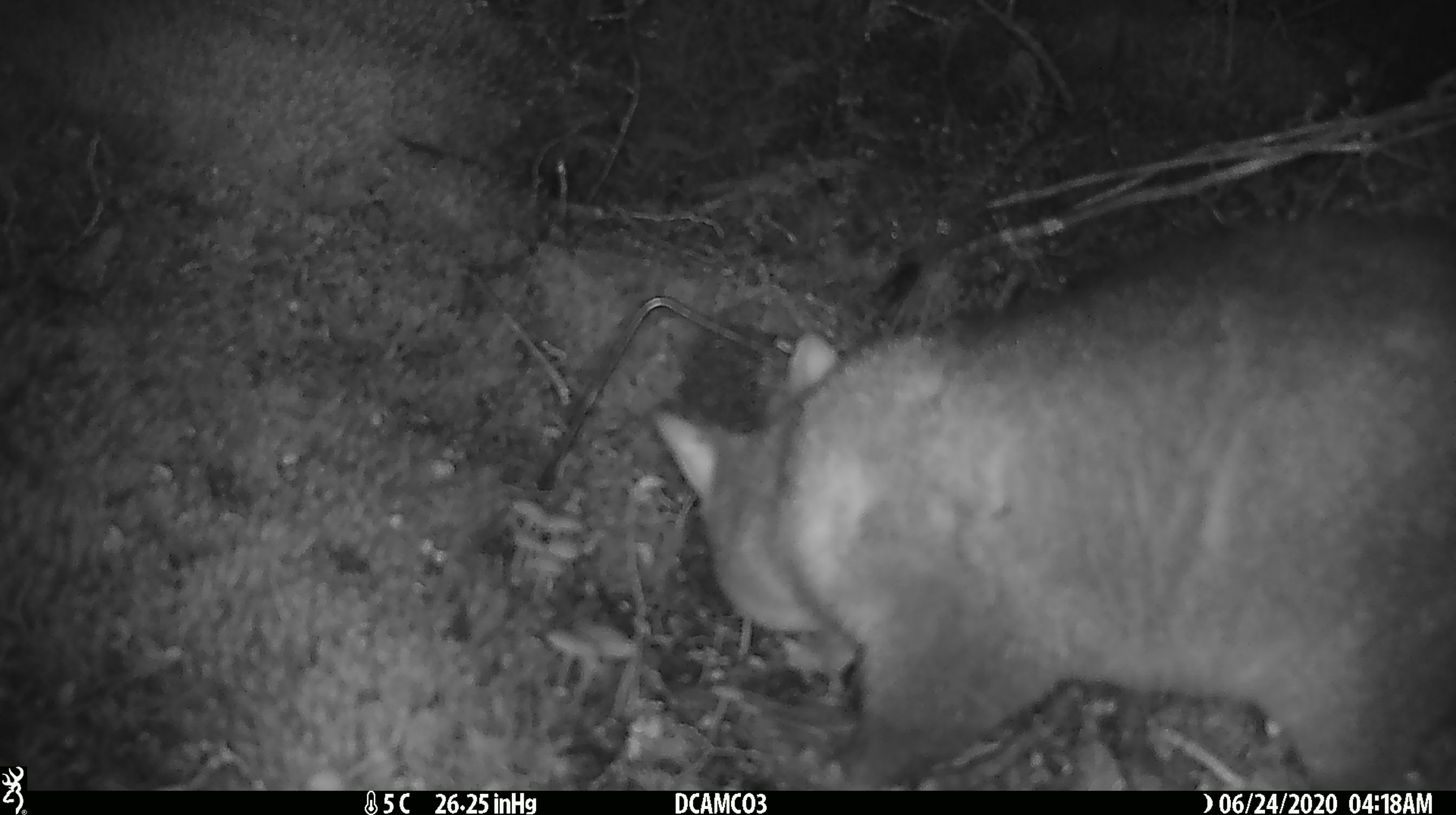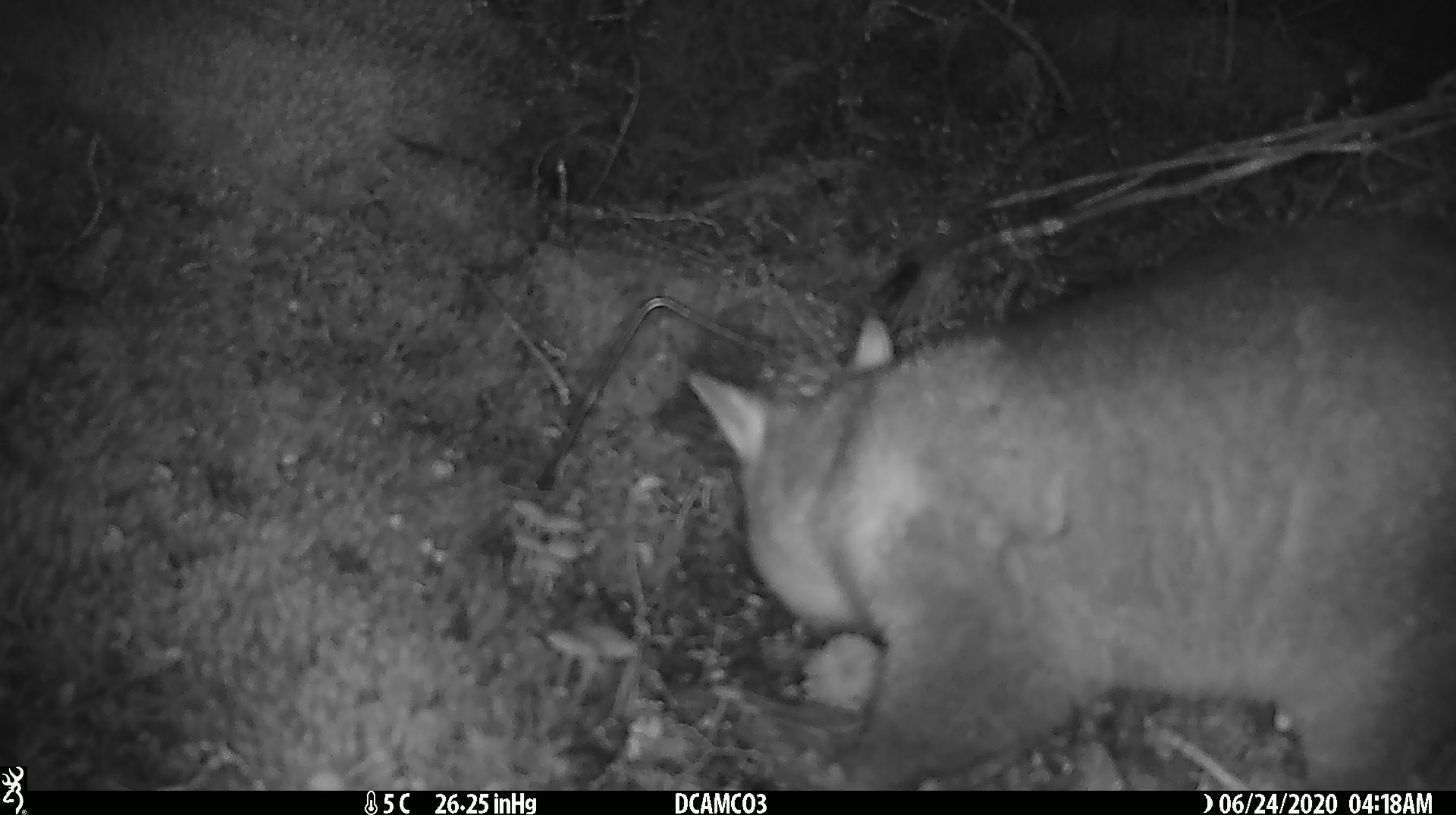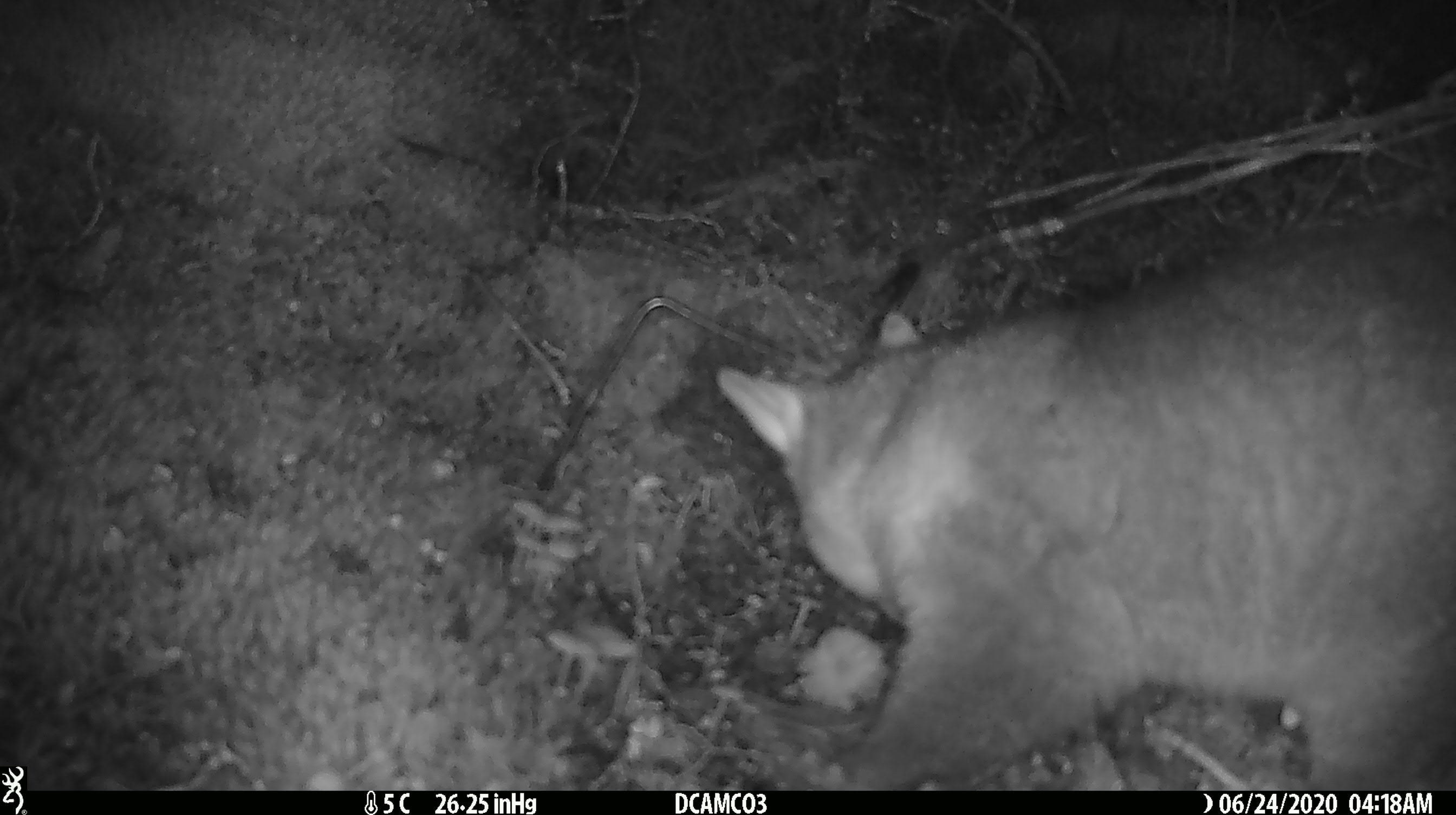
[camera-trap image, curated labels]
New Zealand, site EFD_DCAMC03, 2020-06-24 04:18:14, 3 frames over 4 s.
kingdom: Animalia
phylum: Chordata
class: Mammalia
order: Diprotodontia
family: Phalangeridae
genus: Trichosurus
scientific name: Trichosurus vulpecula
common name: common brushtail possum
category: possum